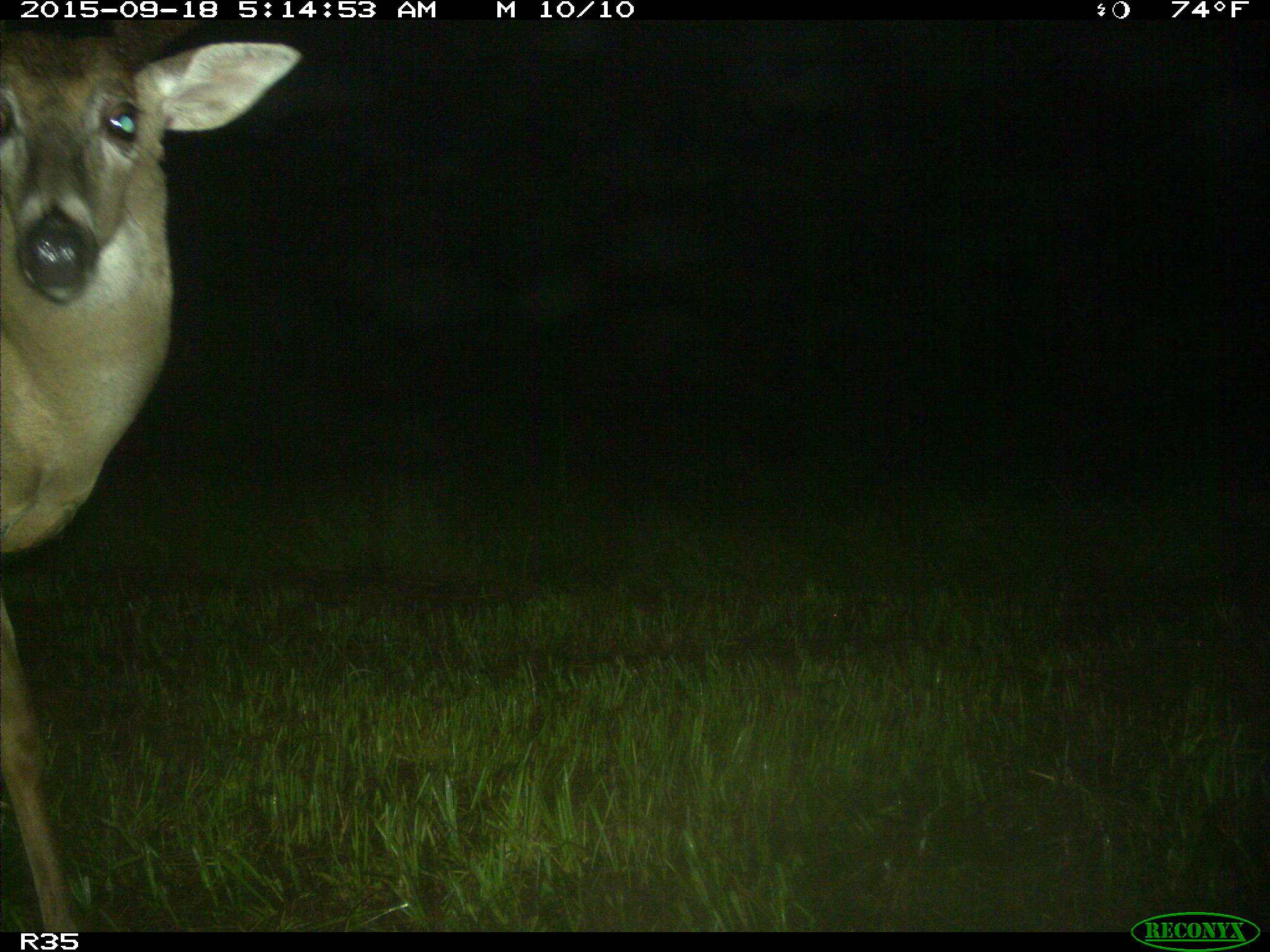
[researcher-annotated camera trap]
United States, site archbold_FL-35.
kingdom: Animalia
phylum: Chordata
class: Mammalia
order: Artiodactyla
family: Cervidae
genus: Odocoileus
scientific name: Odocoileus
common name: deer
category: unidentified deer